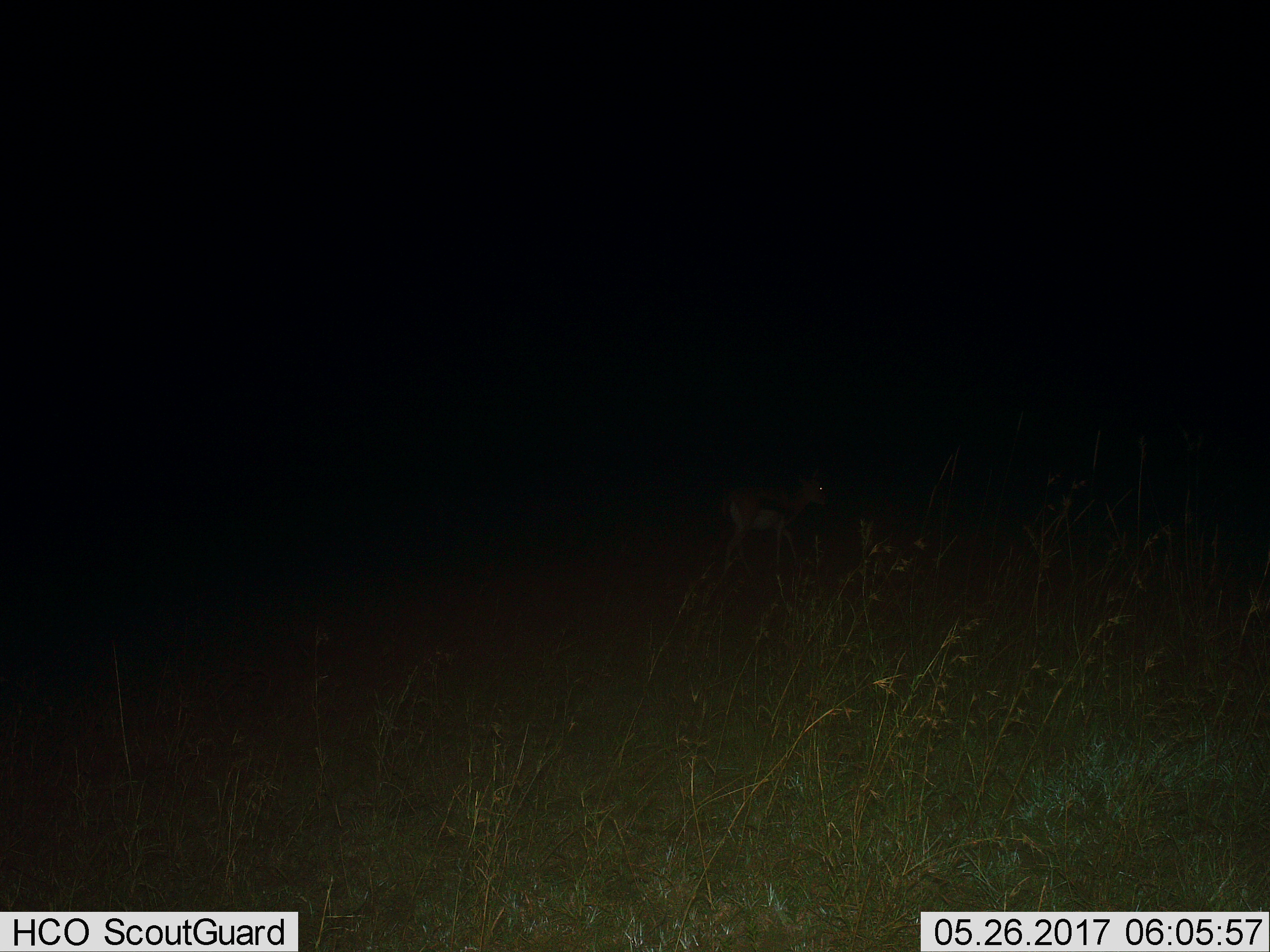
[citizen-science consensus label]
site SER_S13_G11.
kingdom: Animalia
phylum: Chordata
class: Mammalia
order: Artiodactyla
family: Bovidae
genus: Eudorcas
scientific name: Eudorcas thomsonii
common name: thomson's gazelle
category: gazellethomsons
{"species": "gazellethomsons (thomson's gazelle) (Eudorcas thomsonii)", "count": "1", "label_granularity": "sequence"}